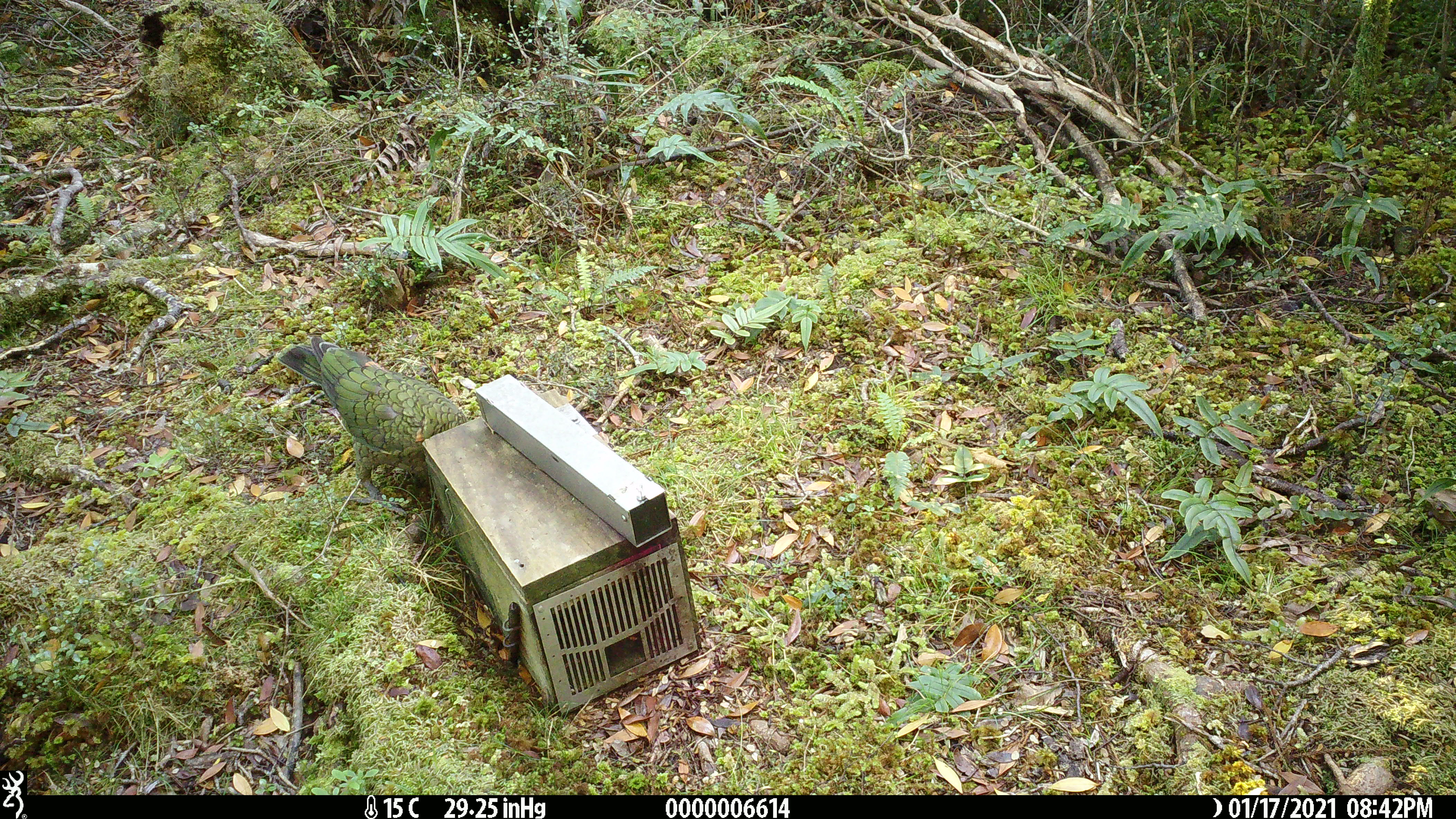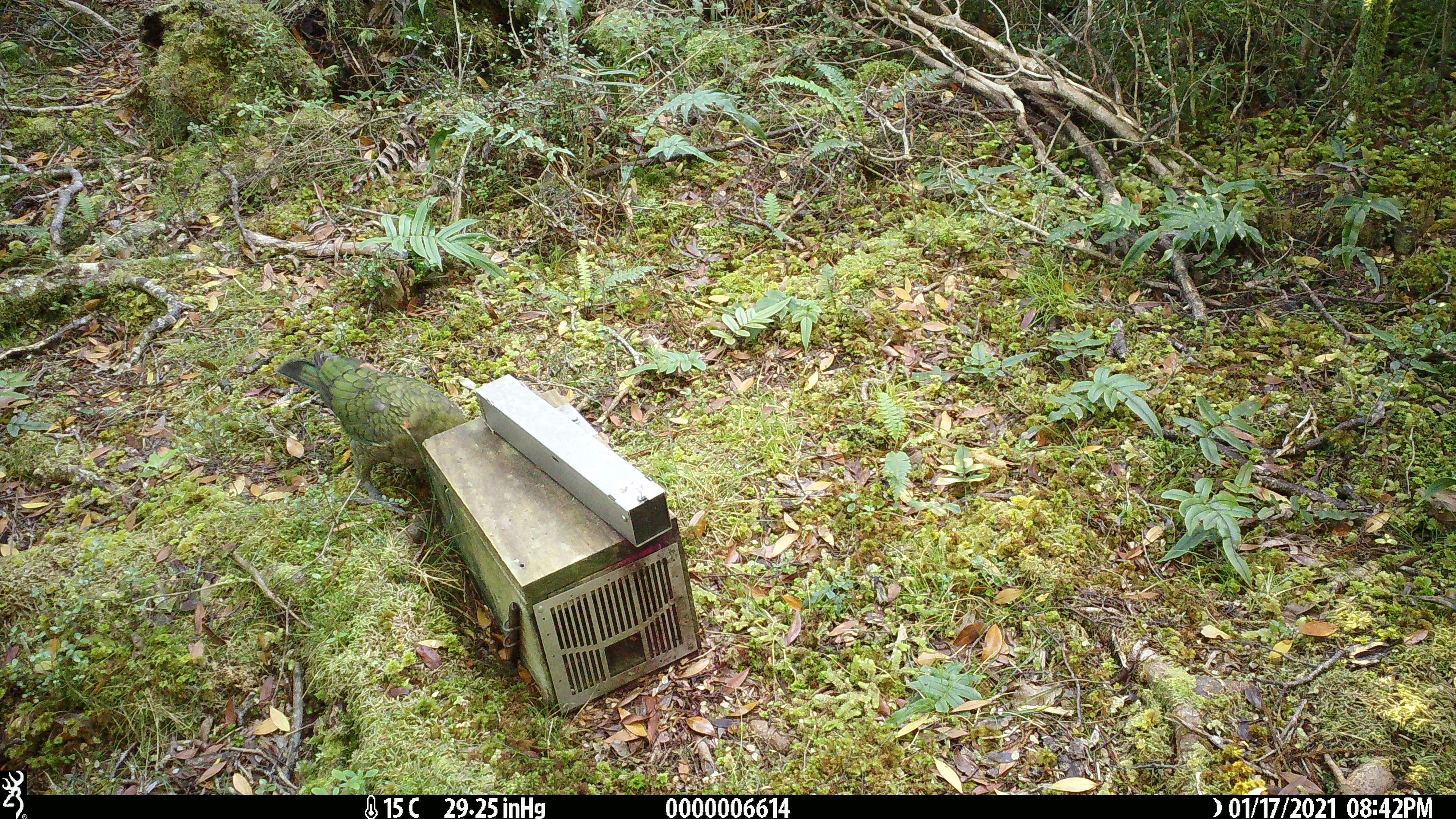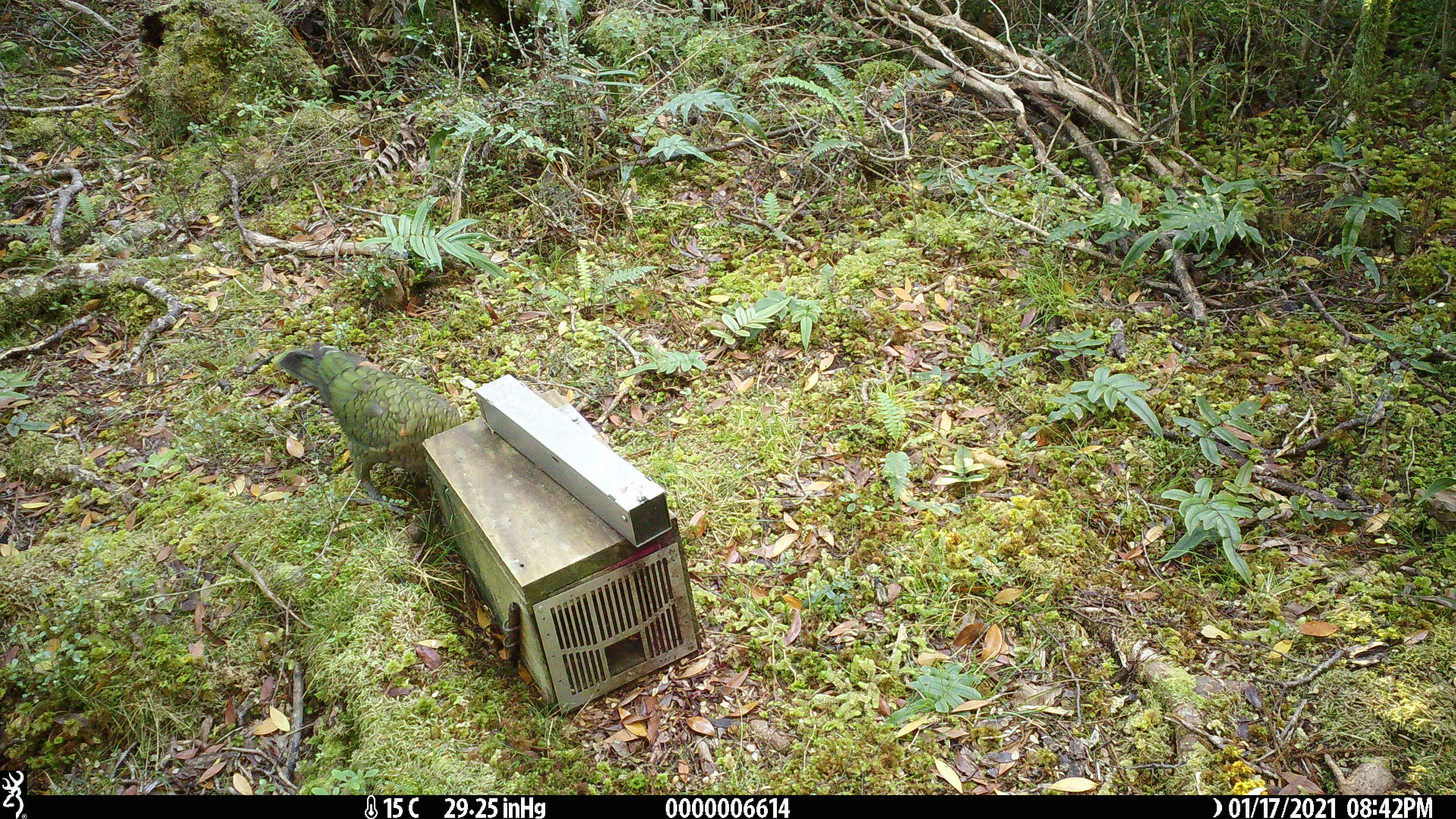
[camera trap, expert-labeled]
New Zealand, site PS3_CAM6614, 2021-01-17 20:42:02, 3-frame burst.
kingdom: Animalia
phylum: Chordata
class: Aves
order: Psittaciformes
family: Strigopidae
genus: Nestor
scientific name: Nestor notabilis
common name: kea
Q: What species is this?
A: Kea (Nestor notabilis).